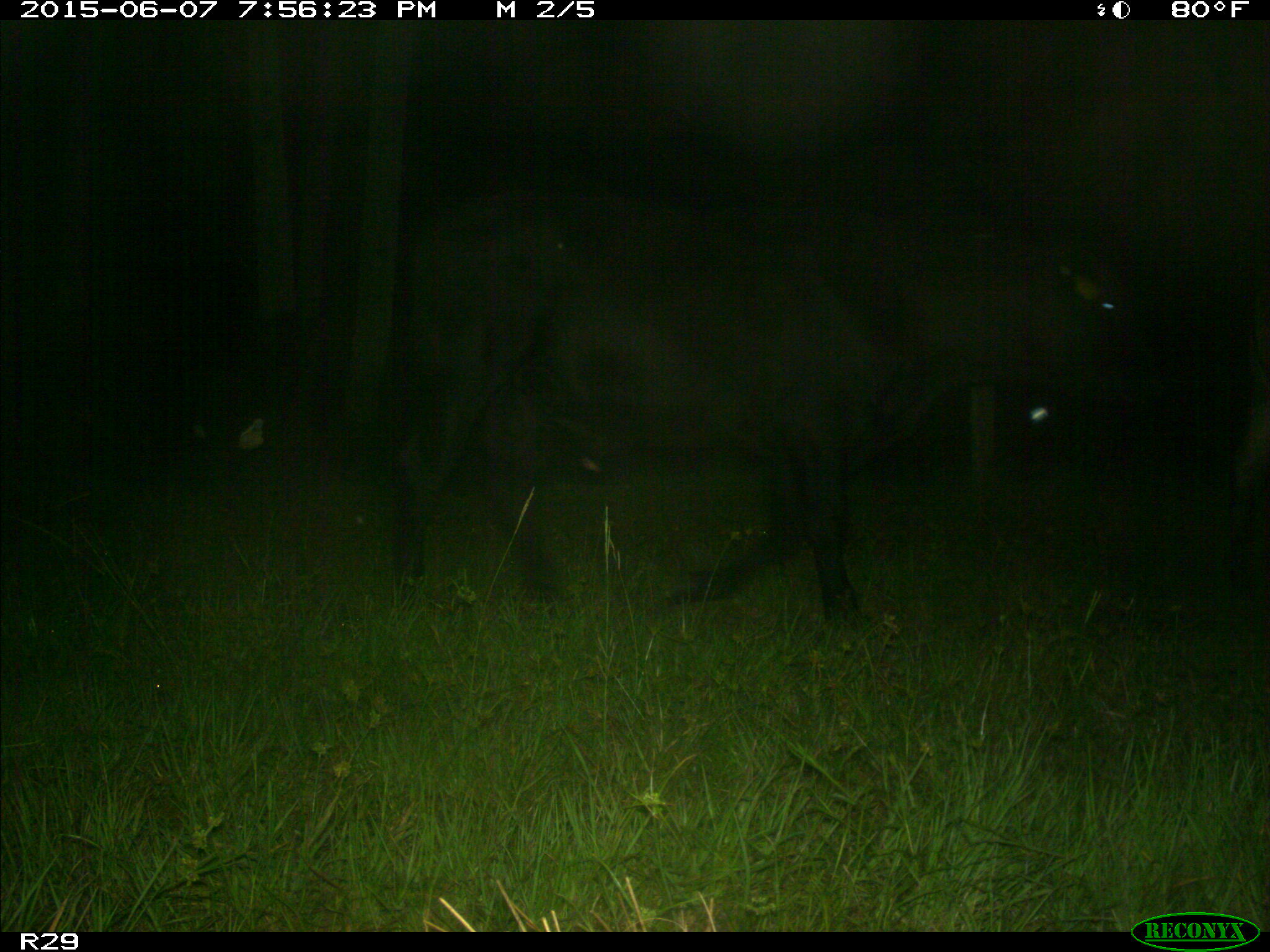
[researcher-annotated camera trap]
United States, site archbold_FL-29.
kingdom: Animalia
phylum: Chordata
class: Mammalia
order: Artiodactyla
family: Bovidae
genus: Bos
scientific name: Bos taurus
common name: domestic cow